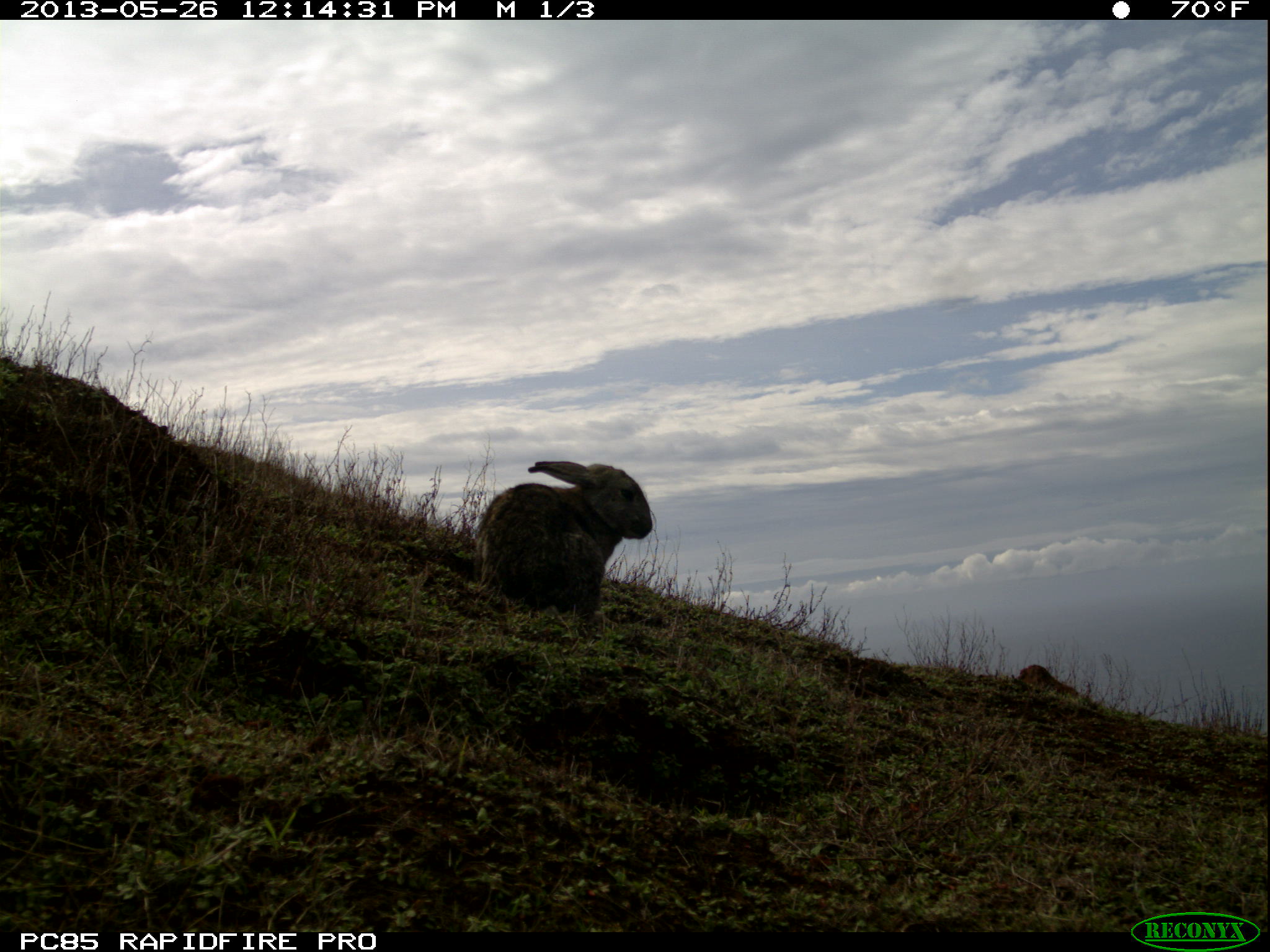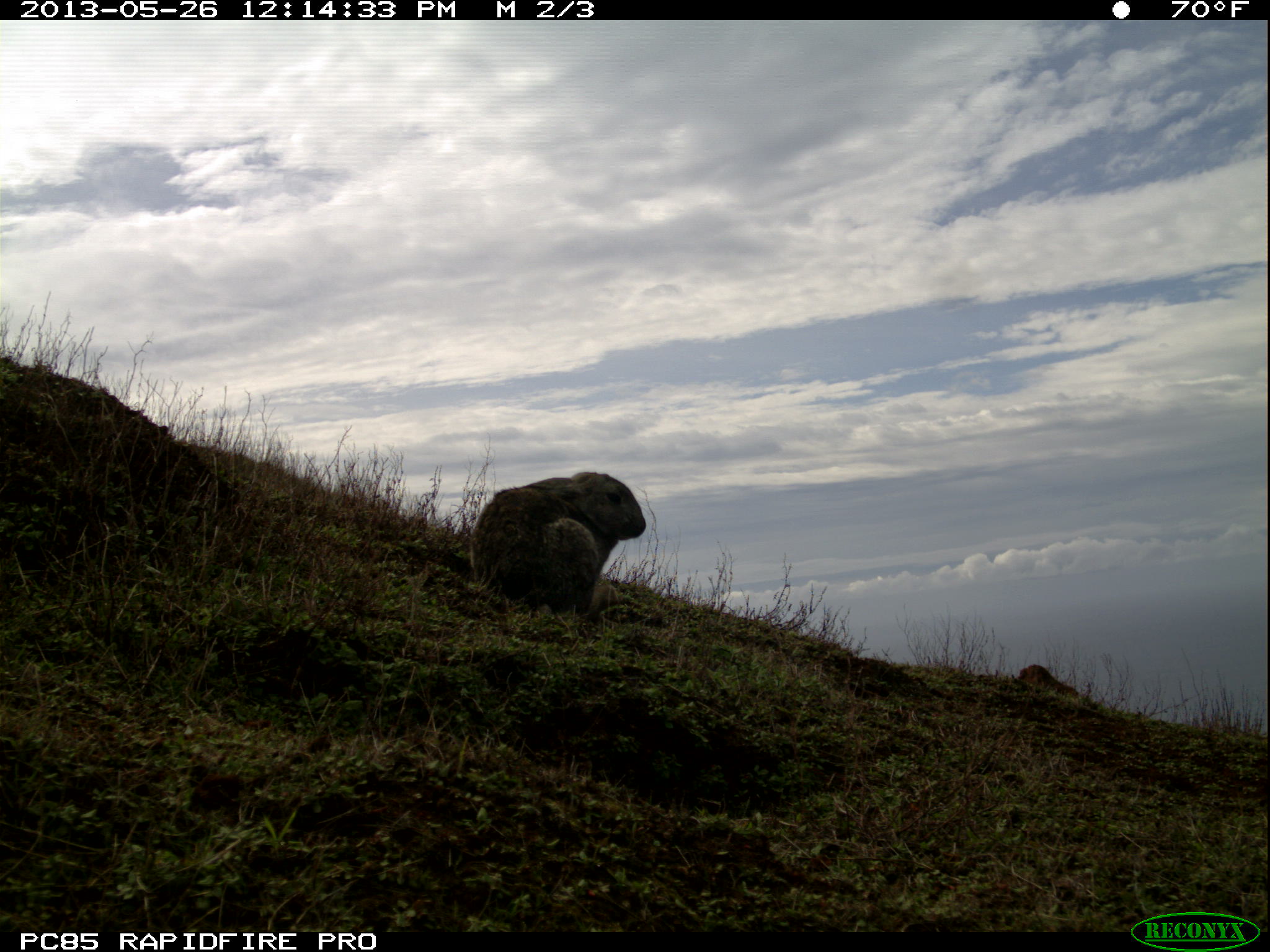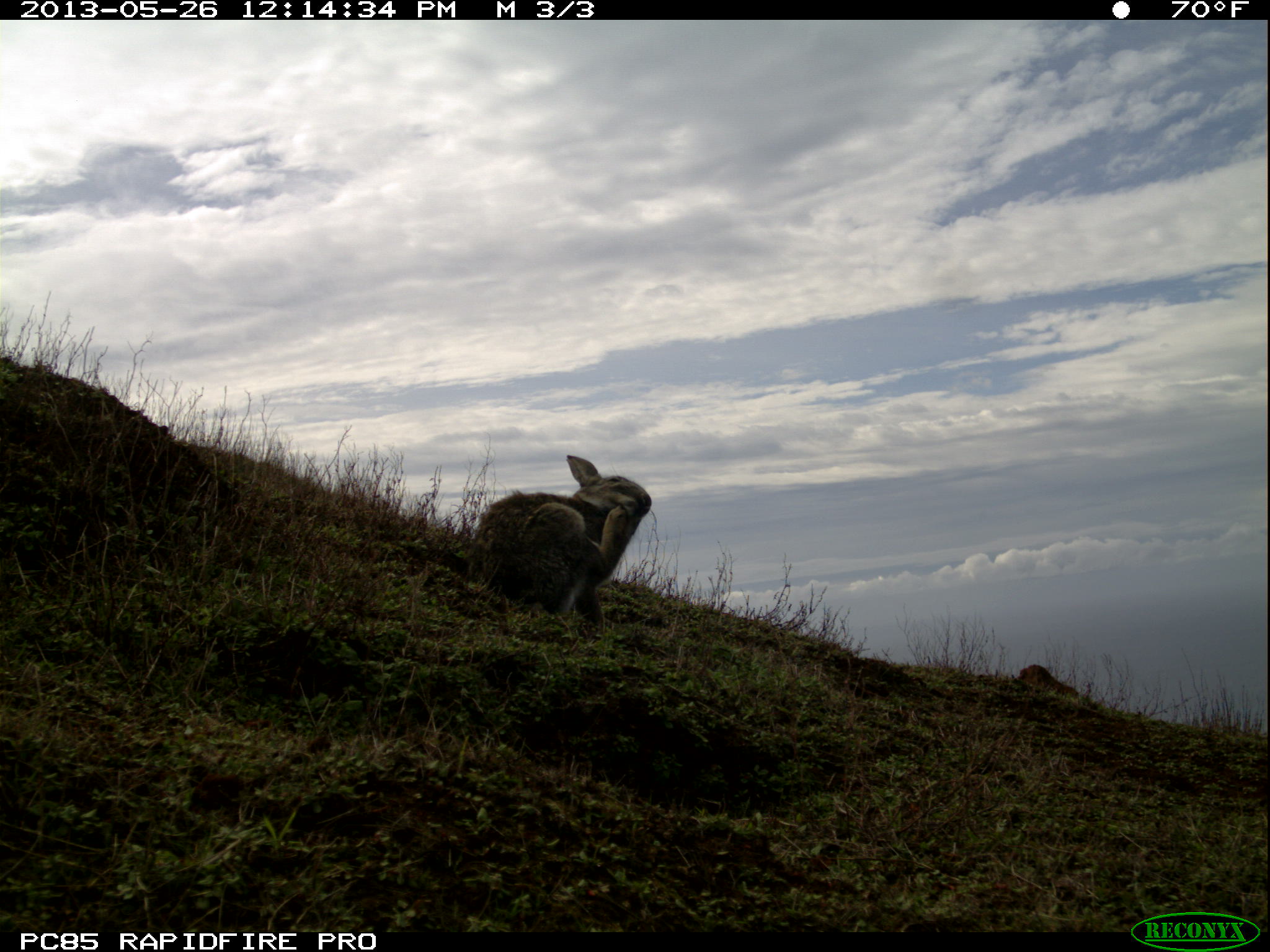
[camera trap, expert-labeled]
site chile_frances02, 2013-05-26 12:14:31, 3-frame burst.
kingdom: Animalia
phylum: Chordata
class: Mammalia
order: Lagomorpha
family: Leporidae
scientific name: Leporidae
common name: rabbits and hares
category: rabbit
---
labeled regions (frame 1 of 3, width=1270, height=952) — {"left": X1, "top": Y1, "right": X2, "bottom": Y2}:
rabbit: {"left": 471, "top": 459, "right": 653, "bottom": 627}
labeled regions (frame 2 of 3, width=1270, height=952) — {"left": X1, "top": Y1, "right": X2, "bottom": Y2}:
rabbit: {"left": 466, "top": 471, "right": 648, "bottom": 621}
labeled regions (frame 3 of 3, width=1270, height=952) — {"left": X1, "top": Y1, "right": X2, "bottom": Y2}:
rabbit: {"left": 465, "top": 454, "right": 651, "bottom": 632}